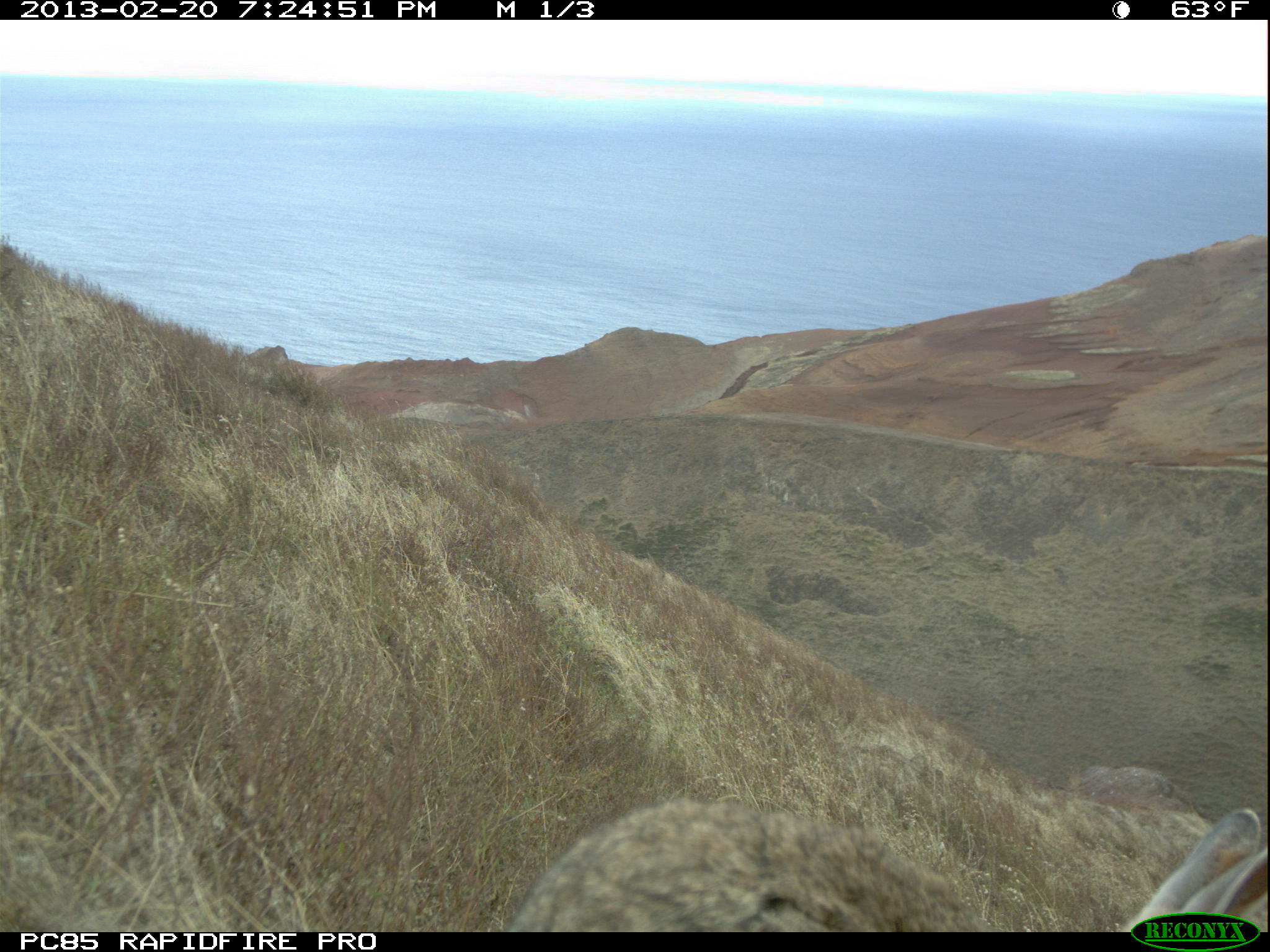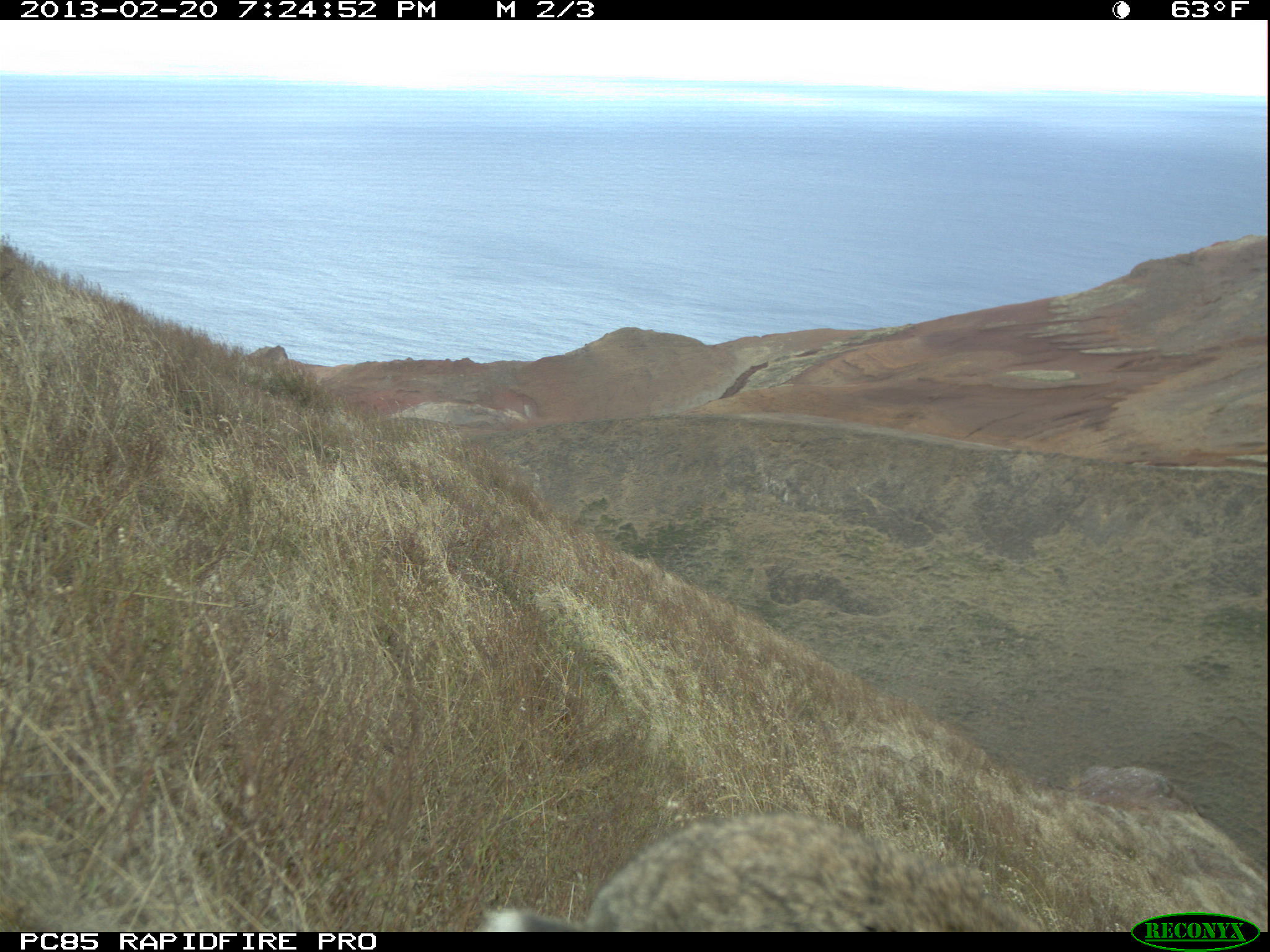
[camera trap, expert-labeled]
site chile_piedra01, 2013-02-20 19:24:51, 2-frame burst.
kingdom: Animalia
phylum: Chordata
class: Mammalia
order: Lagomorpha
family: Leporidae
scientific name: Leporidae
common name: rabbits and hares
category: rabbit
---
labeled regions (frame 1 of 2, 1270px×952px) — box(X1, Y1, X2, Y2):
rabbit: box(488, 787, 1258, 930)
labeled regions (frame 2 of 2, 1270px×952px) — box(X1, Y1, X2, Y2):
rabbit: box(486, 811, 1050, 933)